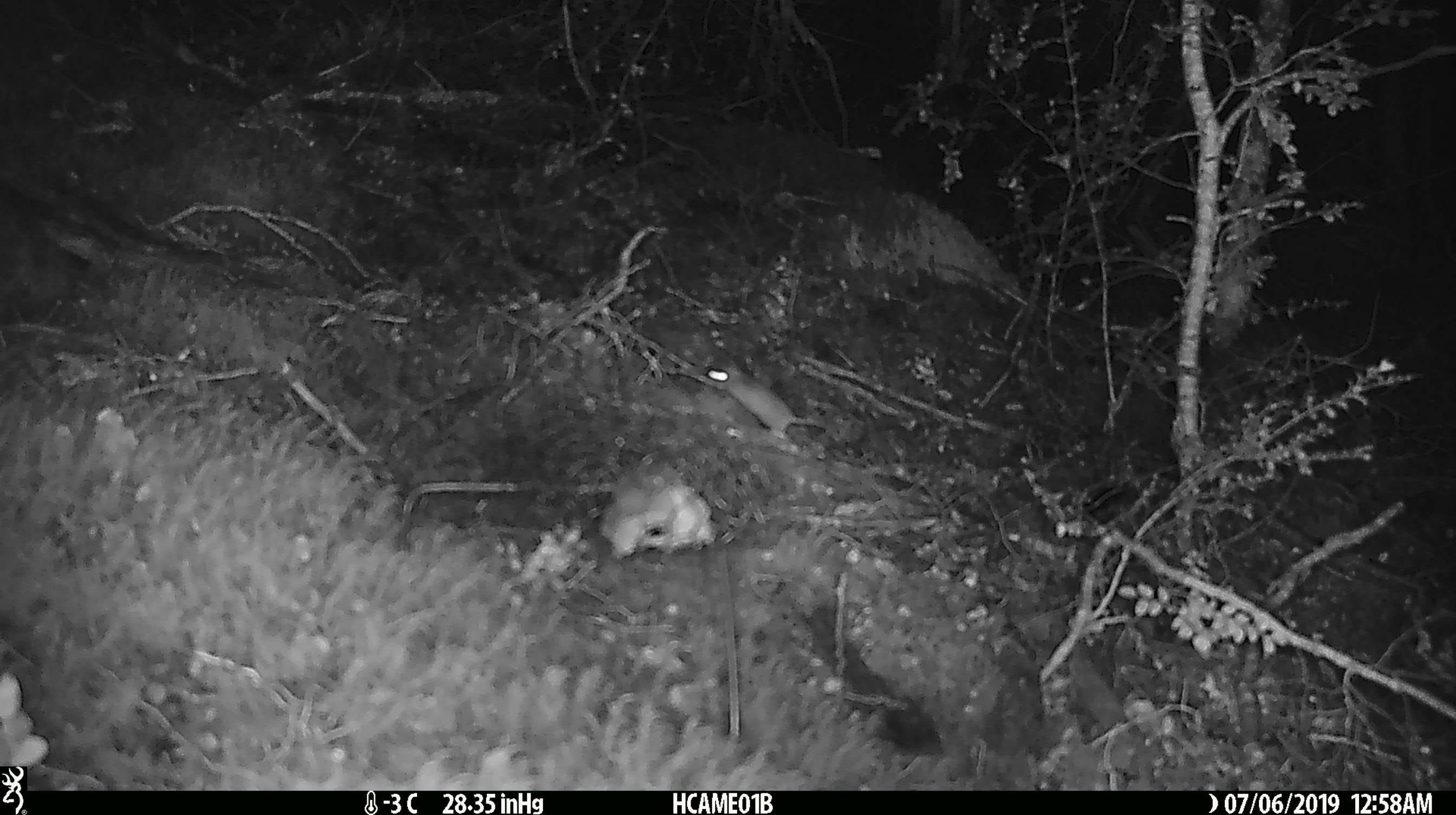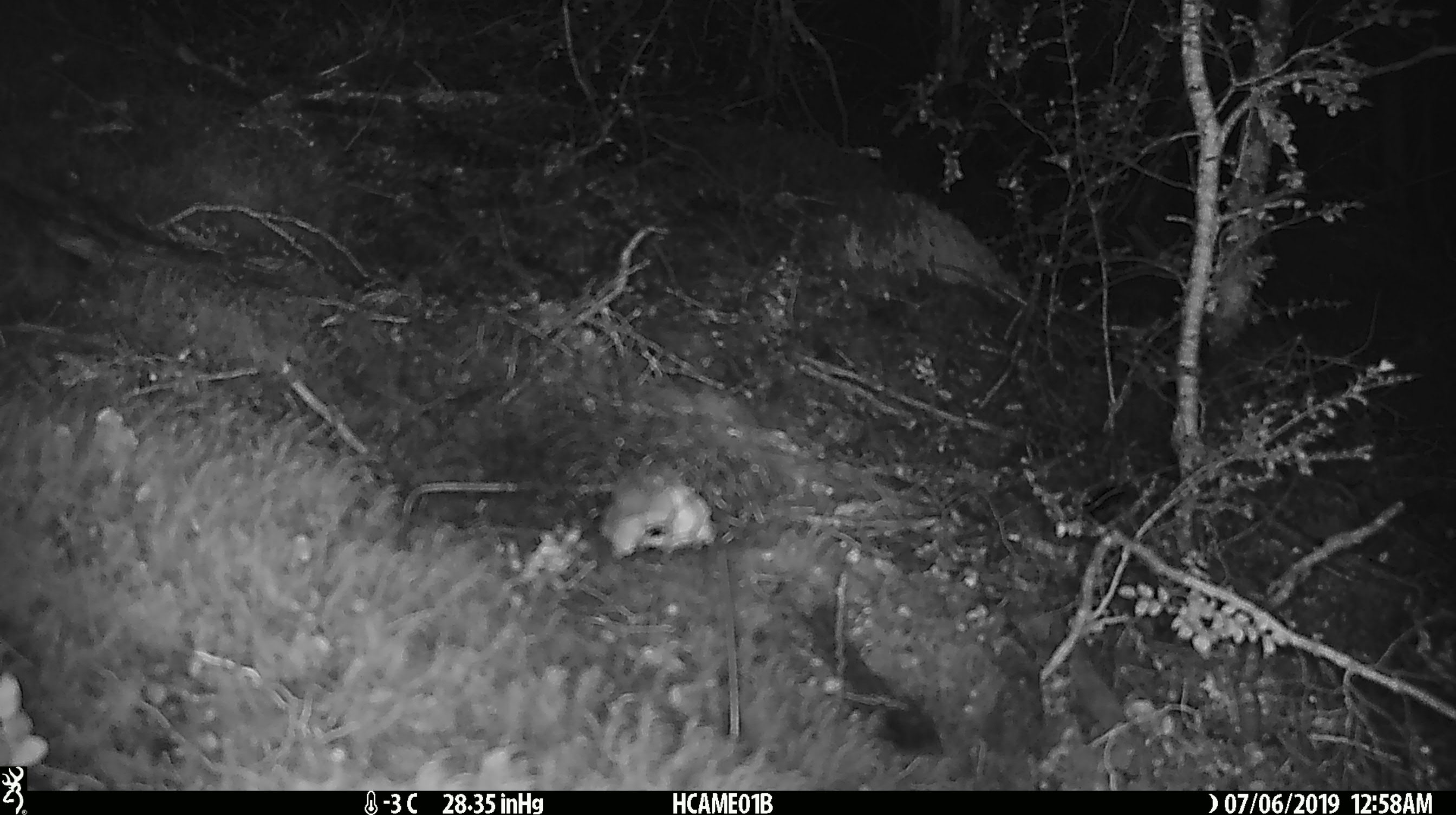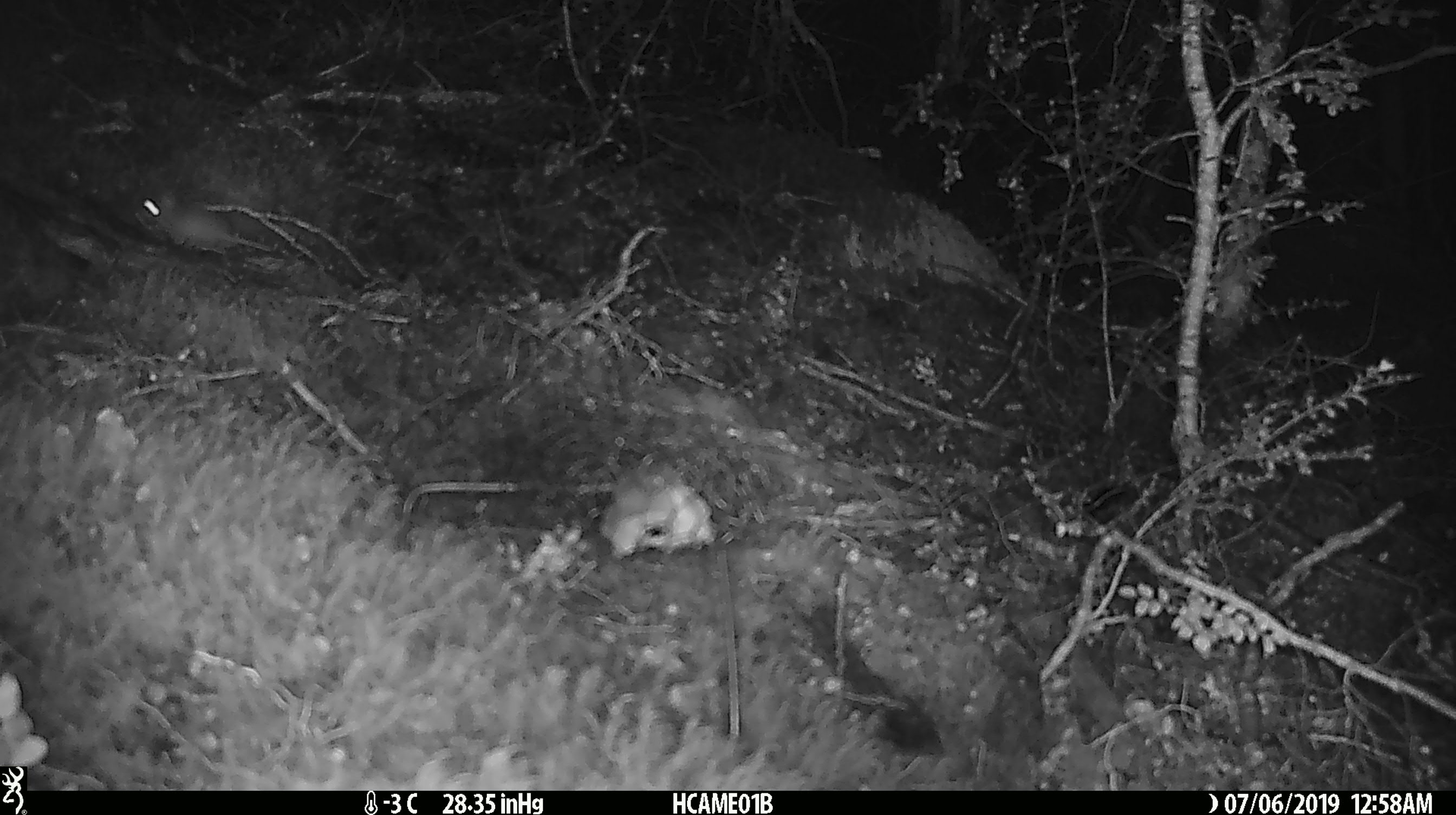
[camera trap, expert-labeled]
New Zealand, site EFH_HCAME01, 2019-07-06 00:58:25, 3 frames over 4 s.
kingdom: Animalia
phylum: Chordata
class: Mammalia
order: Rodentia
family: Muridae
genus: Mus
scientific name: Mus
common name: mouse